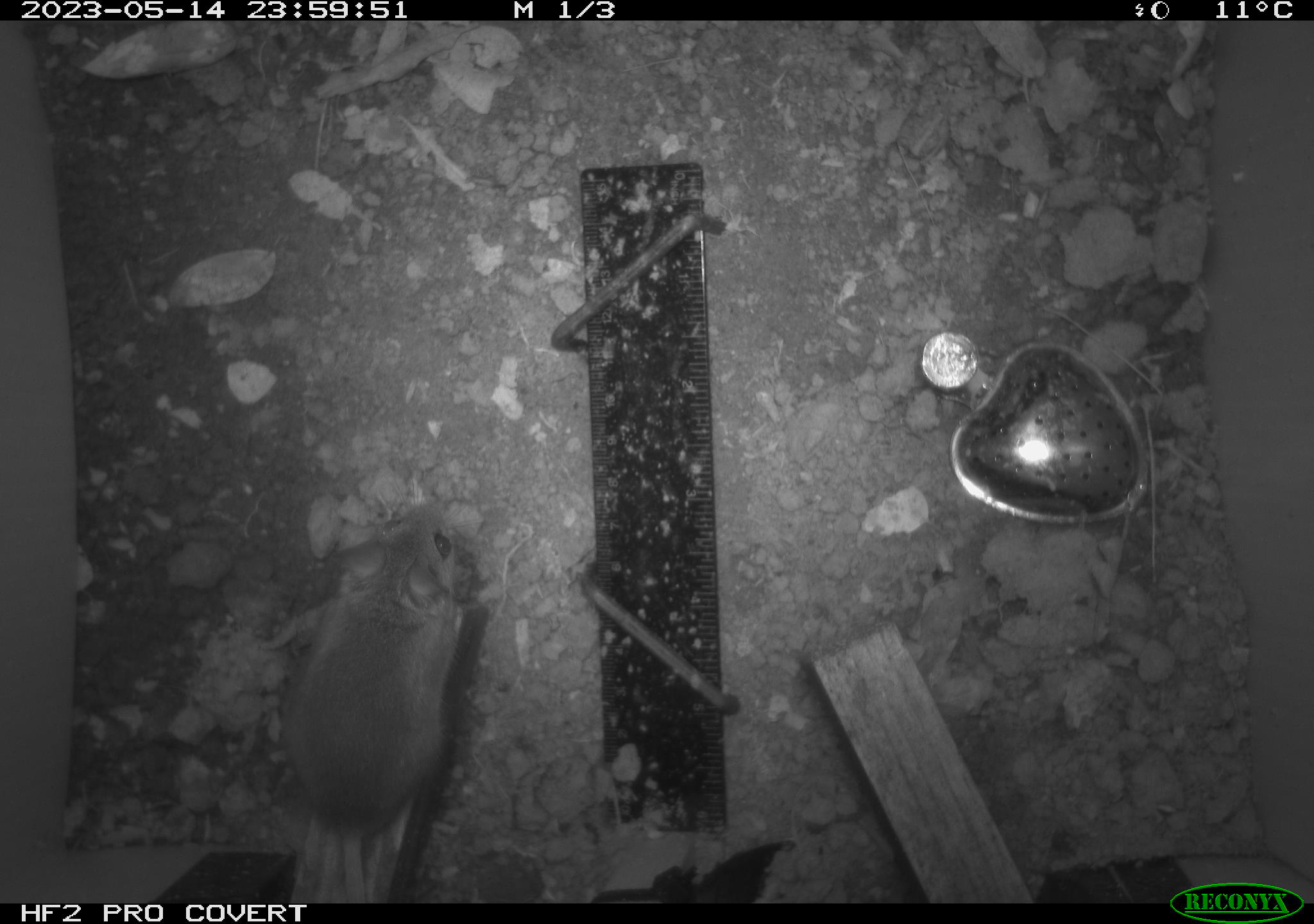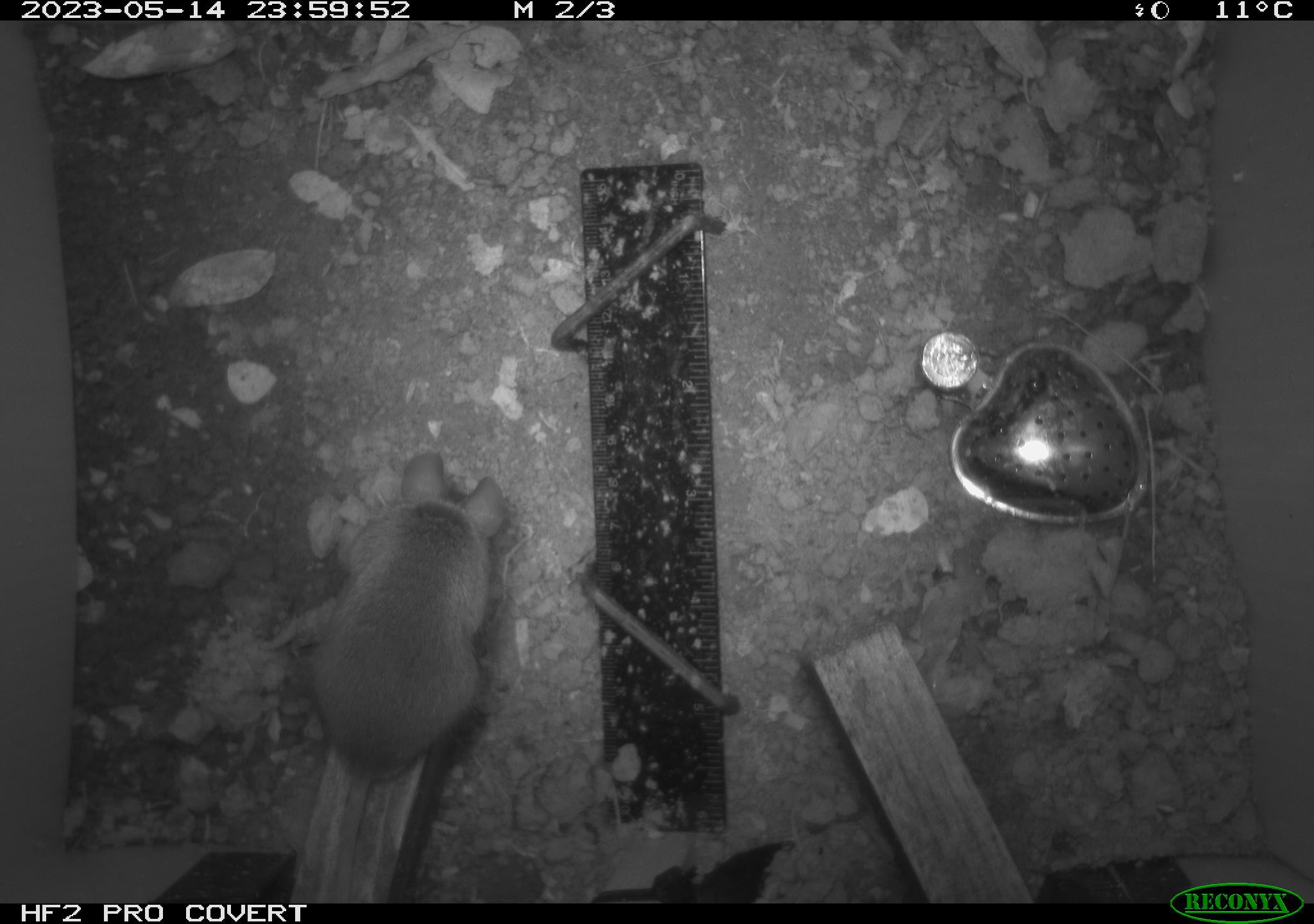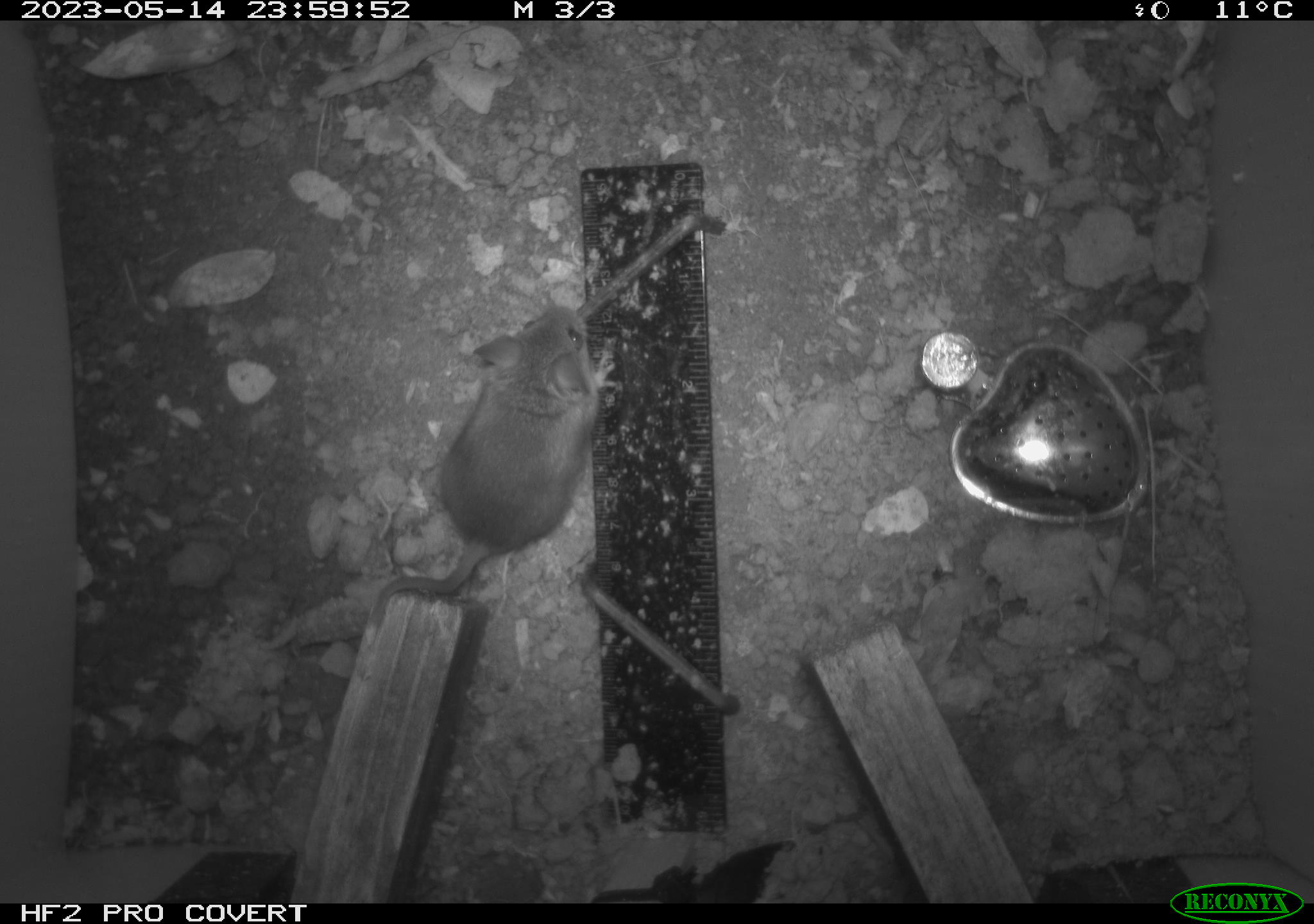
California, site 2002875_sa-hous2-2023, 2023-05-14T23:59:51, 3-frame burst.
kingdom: Animalia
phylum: Chordata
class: Mammalia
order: Rodentia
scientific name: Rodentia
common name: mouse species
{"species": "mouse species (Rodentia)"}